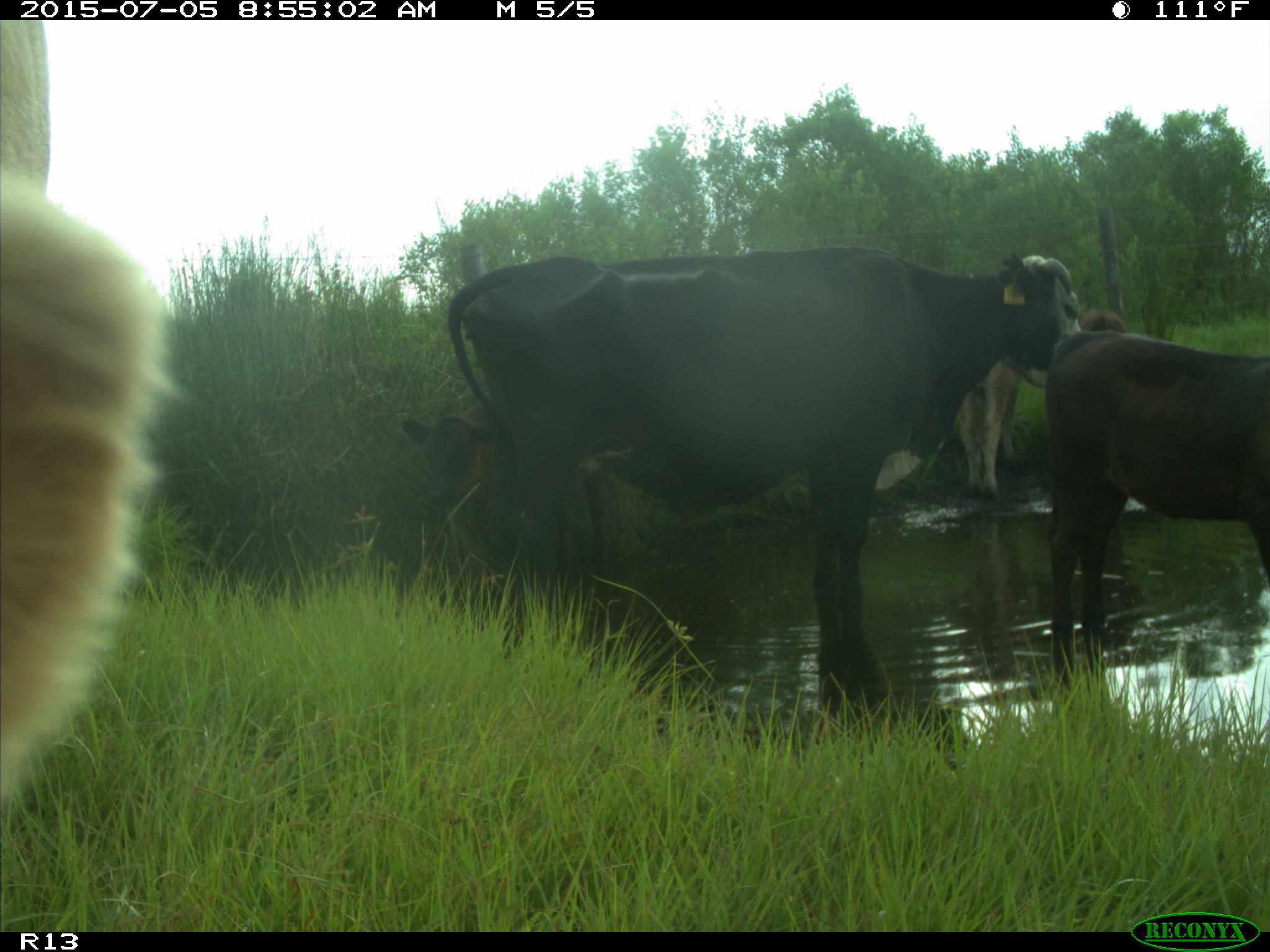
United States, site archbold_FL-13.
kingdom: Animalia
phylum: Chordata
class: Mammalia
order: Artiodactyla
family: Bovidae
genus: Bos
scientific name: Bos taurus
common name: domestic cow